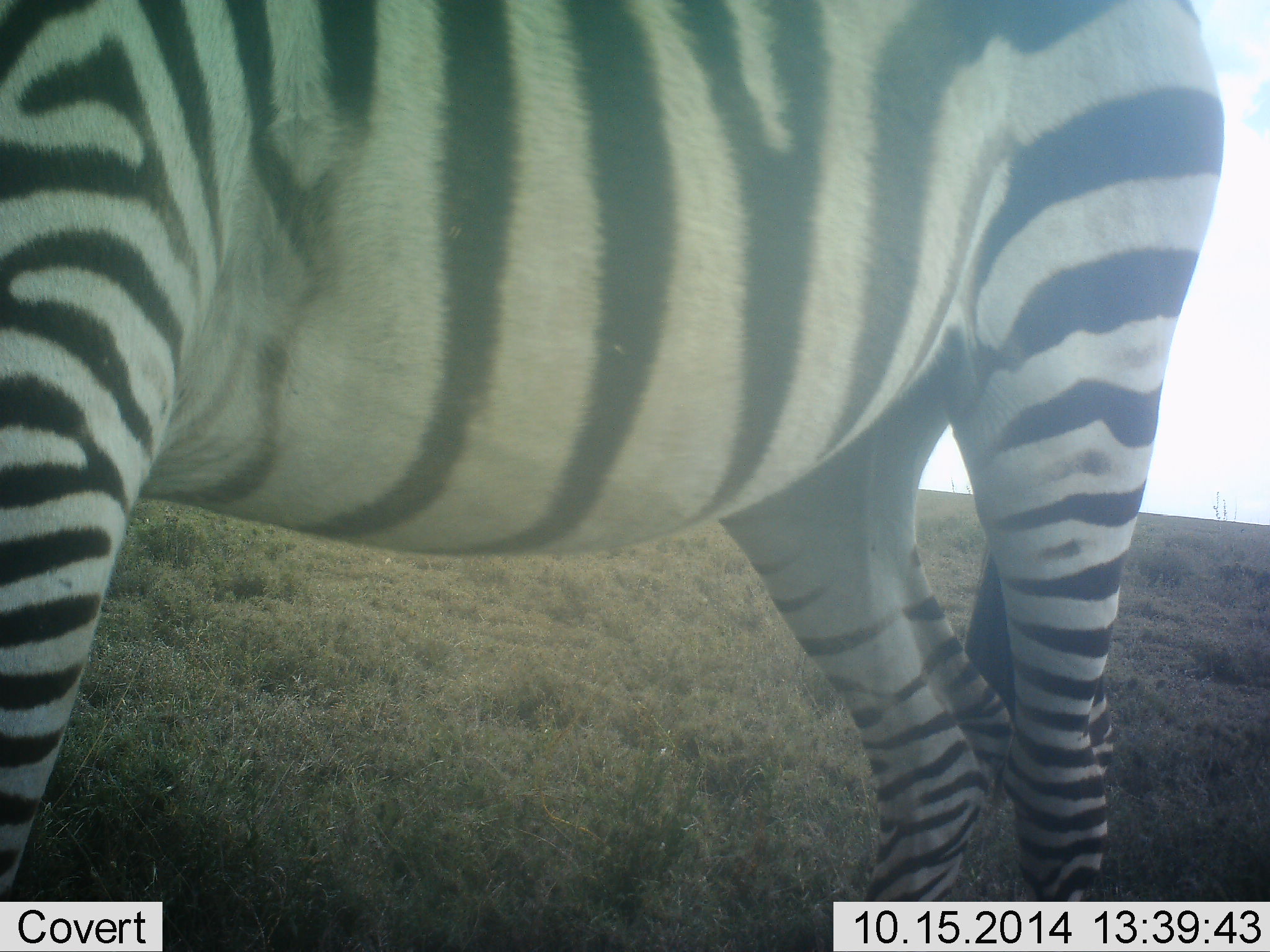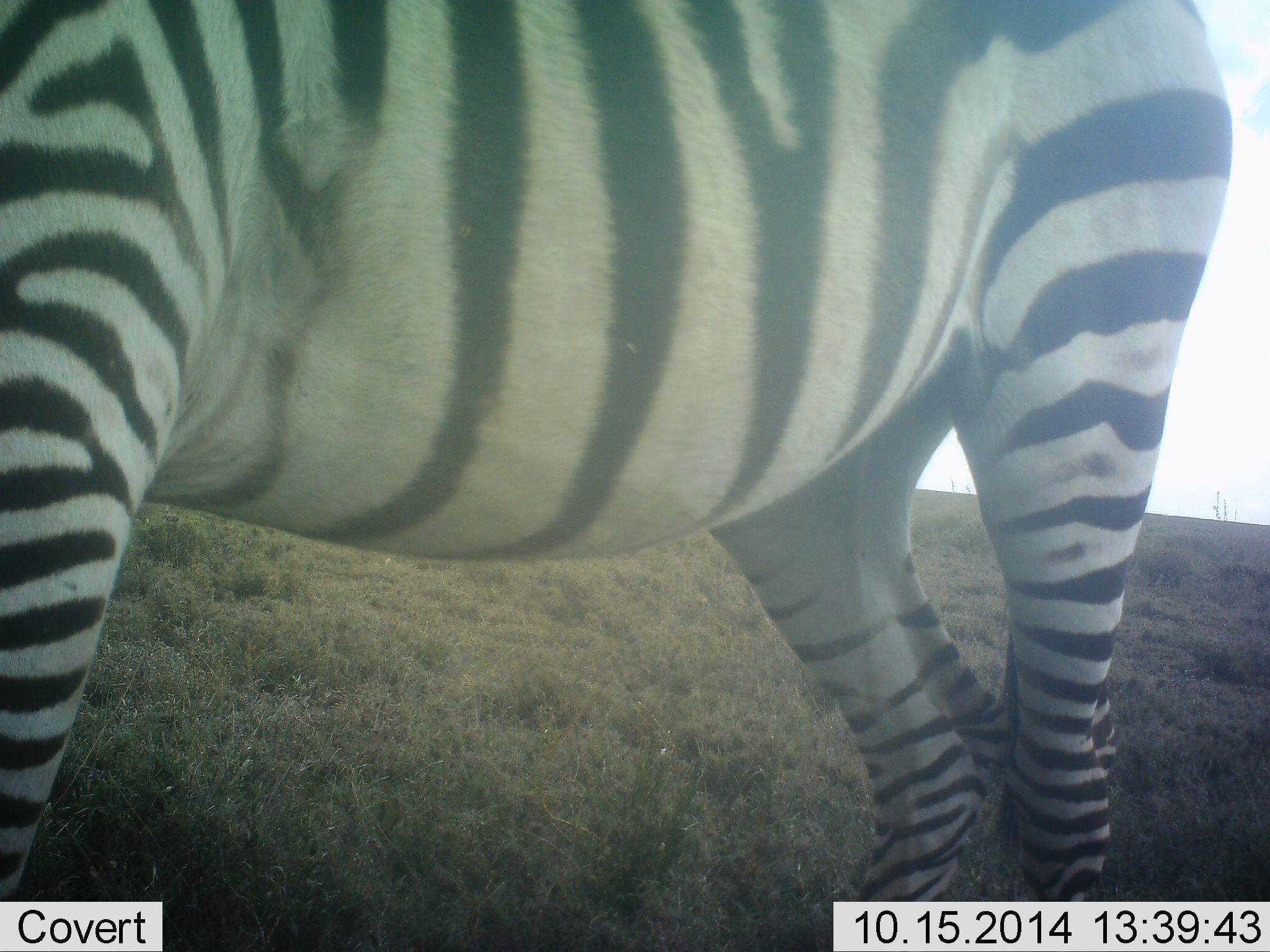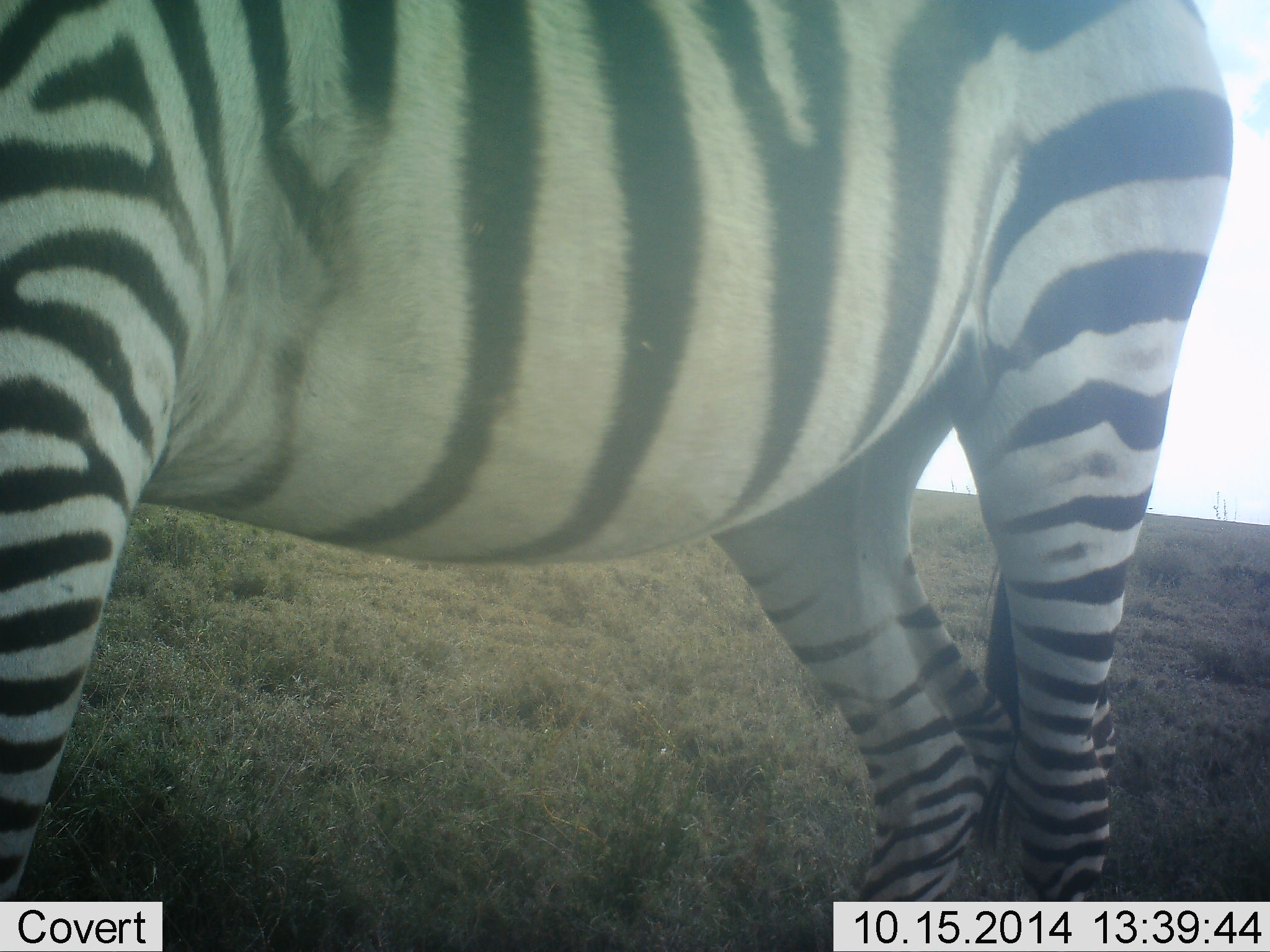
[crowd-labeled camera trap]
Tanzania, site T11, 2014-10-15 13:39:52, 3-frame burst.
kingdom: Animalia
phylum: Chordata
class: Mammalia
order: Perissodactyla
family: Equidae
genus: Equus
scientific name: Equus quagga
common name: plains zebra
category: zebra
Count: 1.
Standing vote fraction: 100%.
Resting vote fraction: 0%.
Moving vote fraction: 0%.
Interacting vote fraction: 0%.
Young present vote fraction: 0%.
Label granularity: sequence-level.